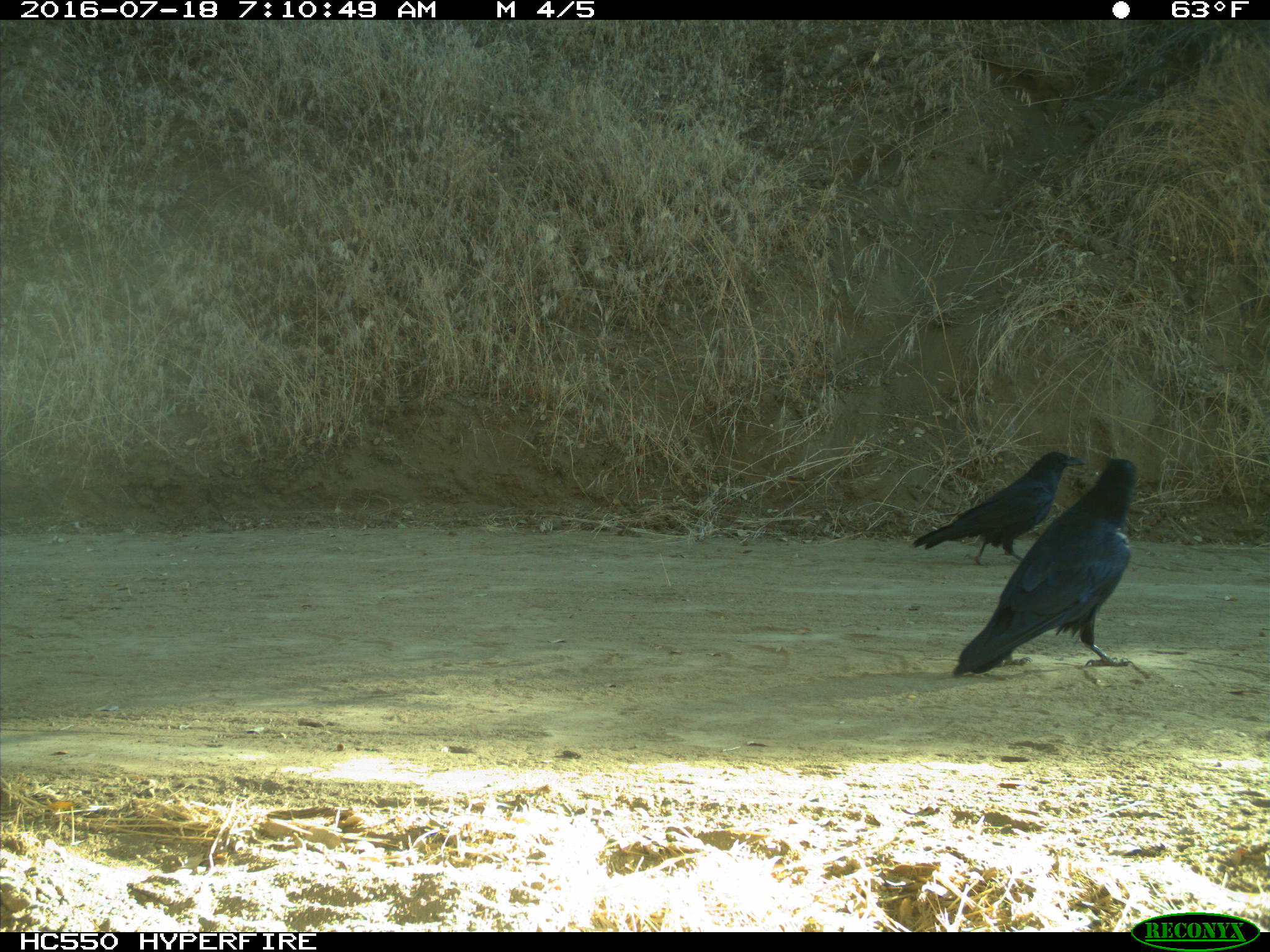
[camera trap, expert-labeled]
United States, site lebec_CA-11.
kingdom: Animalia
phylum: Chordata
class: Aves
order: Passeriformes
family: Corvidae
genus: Corvus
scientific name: Corvus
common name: crows and ravens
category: unidentified corvus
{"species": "unidentified corvus (crows and ravens) (Corvus)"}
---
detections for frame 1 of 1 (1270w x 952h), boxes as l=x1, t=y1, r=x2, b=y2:
animal: l=949, t=457, r=1140, b=679; l=910, t=449, r=1088, b=567